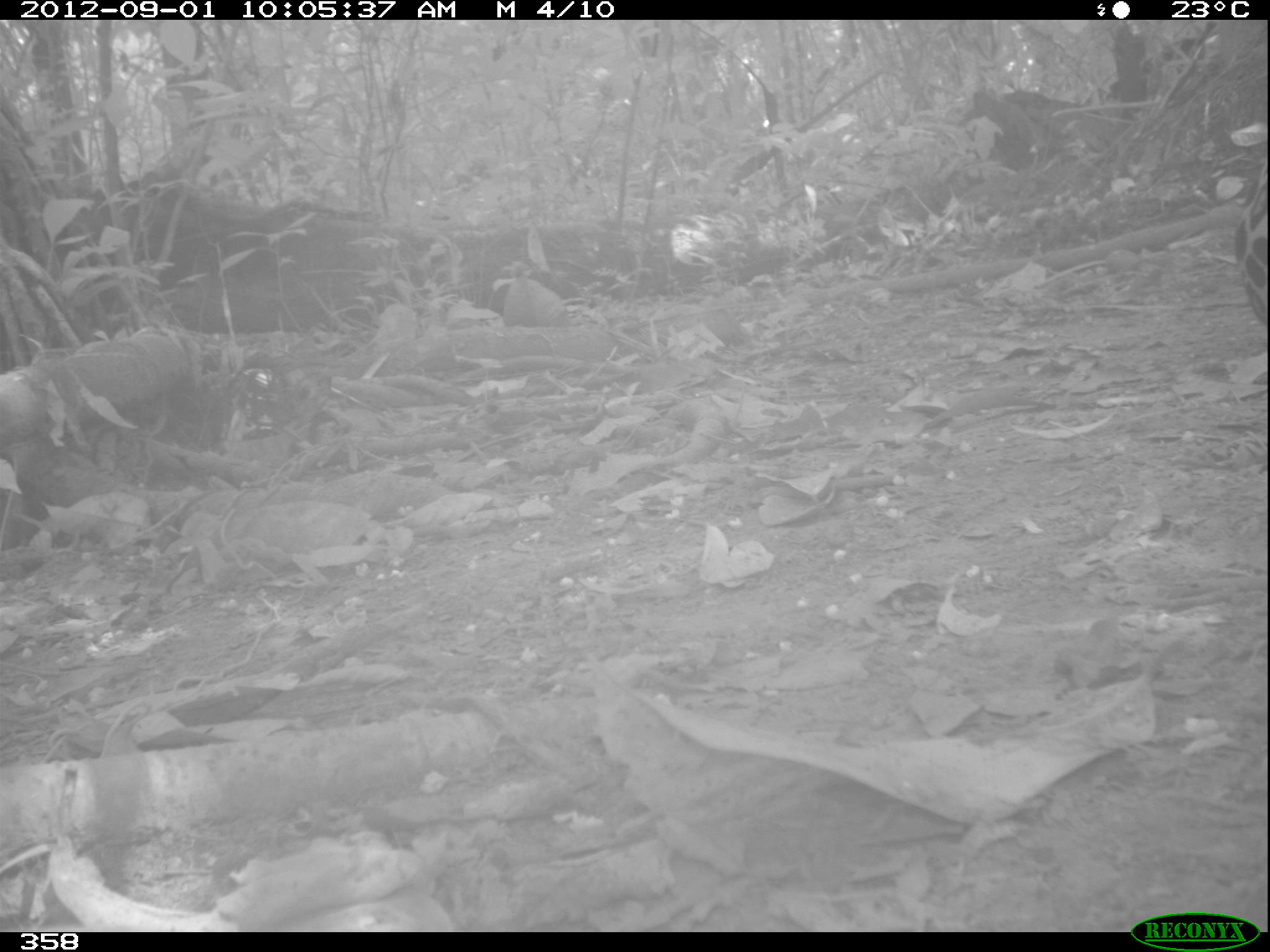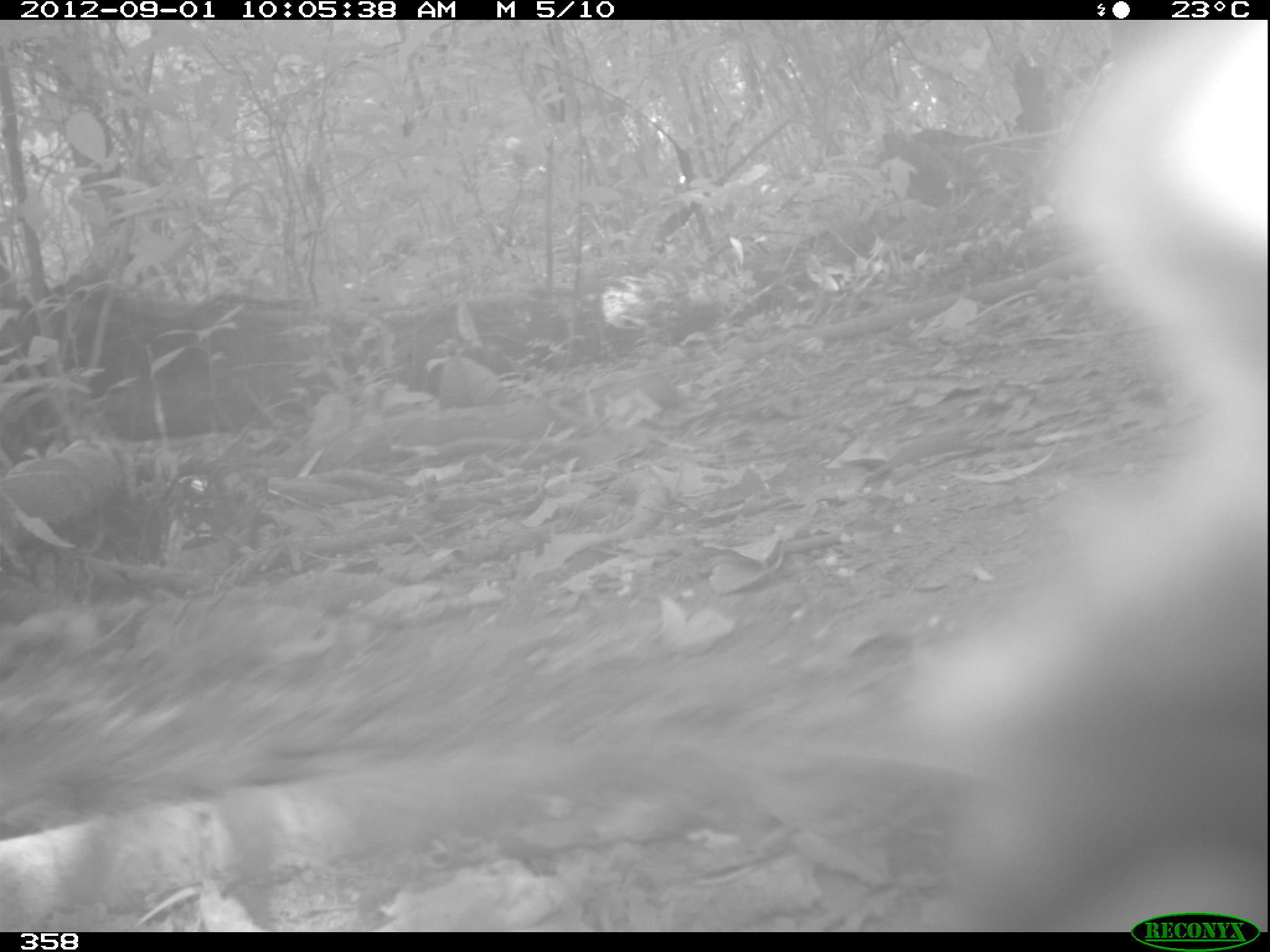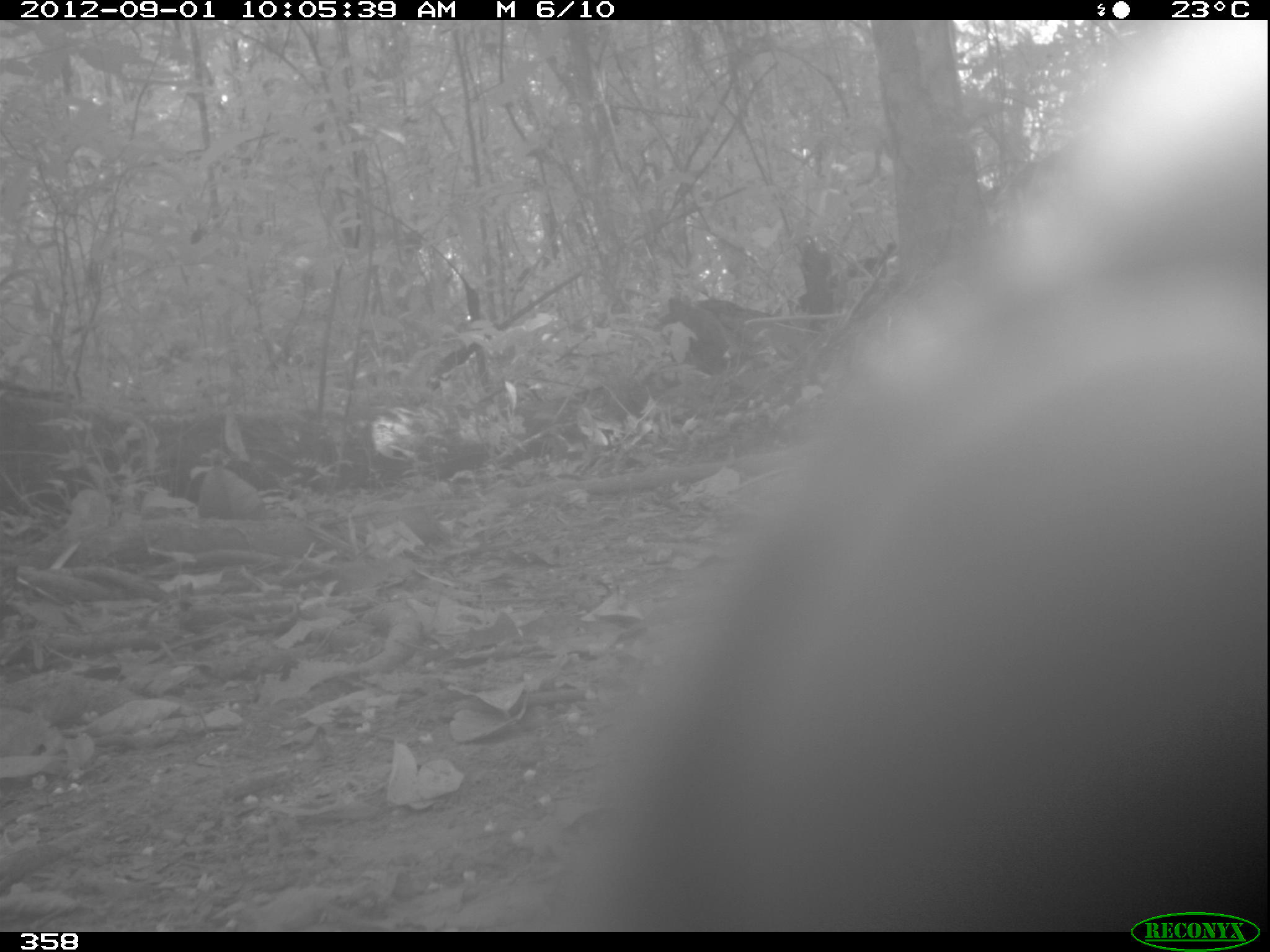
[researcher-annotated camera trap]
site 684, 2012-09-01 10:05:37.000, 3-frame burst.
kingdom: Animalia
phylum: Chordata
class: Mammalia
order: Carnivora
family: Felidae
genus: Panthera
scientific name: Panthera onca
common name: jaguar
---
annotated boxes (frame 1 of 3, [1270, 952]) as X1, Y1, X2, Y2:
panthera onca: 1235, 158, 1267, 325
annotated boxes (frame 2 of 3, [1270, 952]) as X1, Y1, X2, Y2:
panthera onca: 922, 19, 1270, 930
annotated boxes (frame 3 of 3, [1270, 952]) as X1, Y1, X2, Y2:
panthera onca: 545, 18, 1266, 931